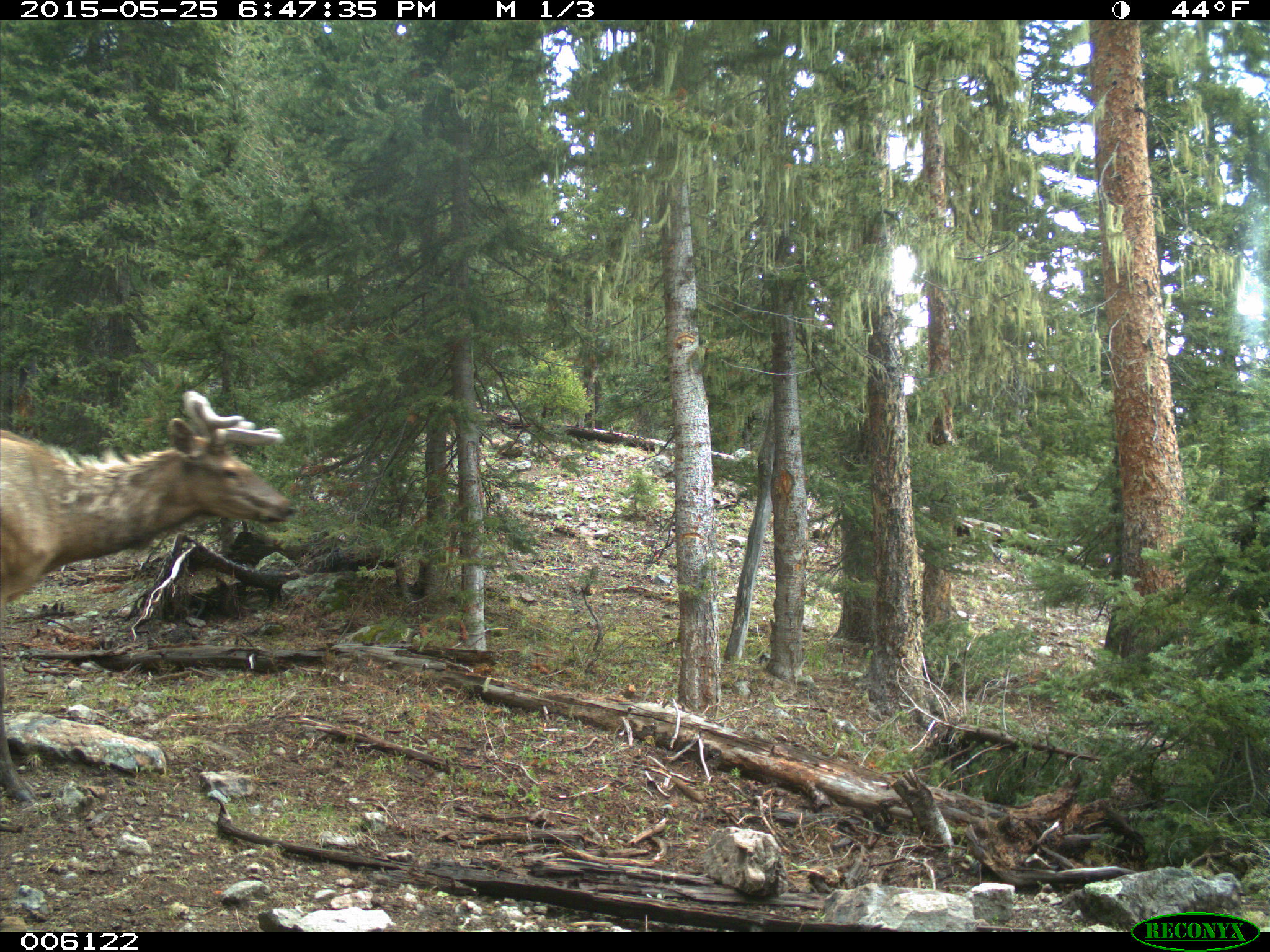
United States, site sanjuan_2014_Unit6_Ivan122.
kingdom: Animalia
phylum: Chordata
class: Mammalia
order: Artiodactyla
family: Cervidae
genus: Cervus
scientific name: Cervus elaphus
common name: red deer